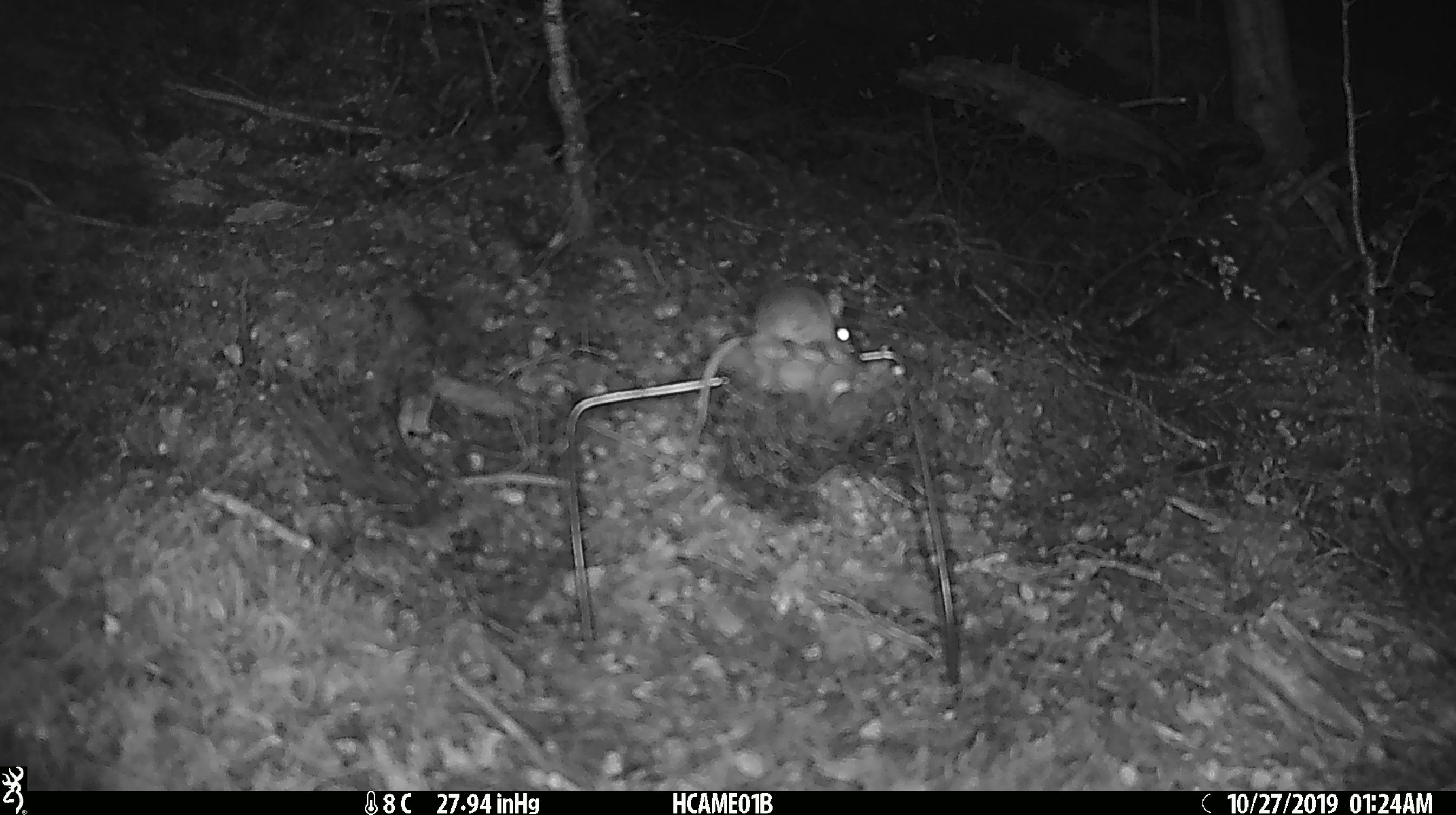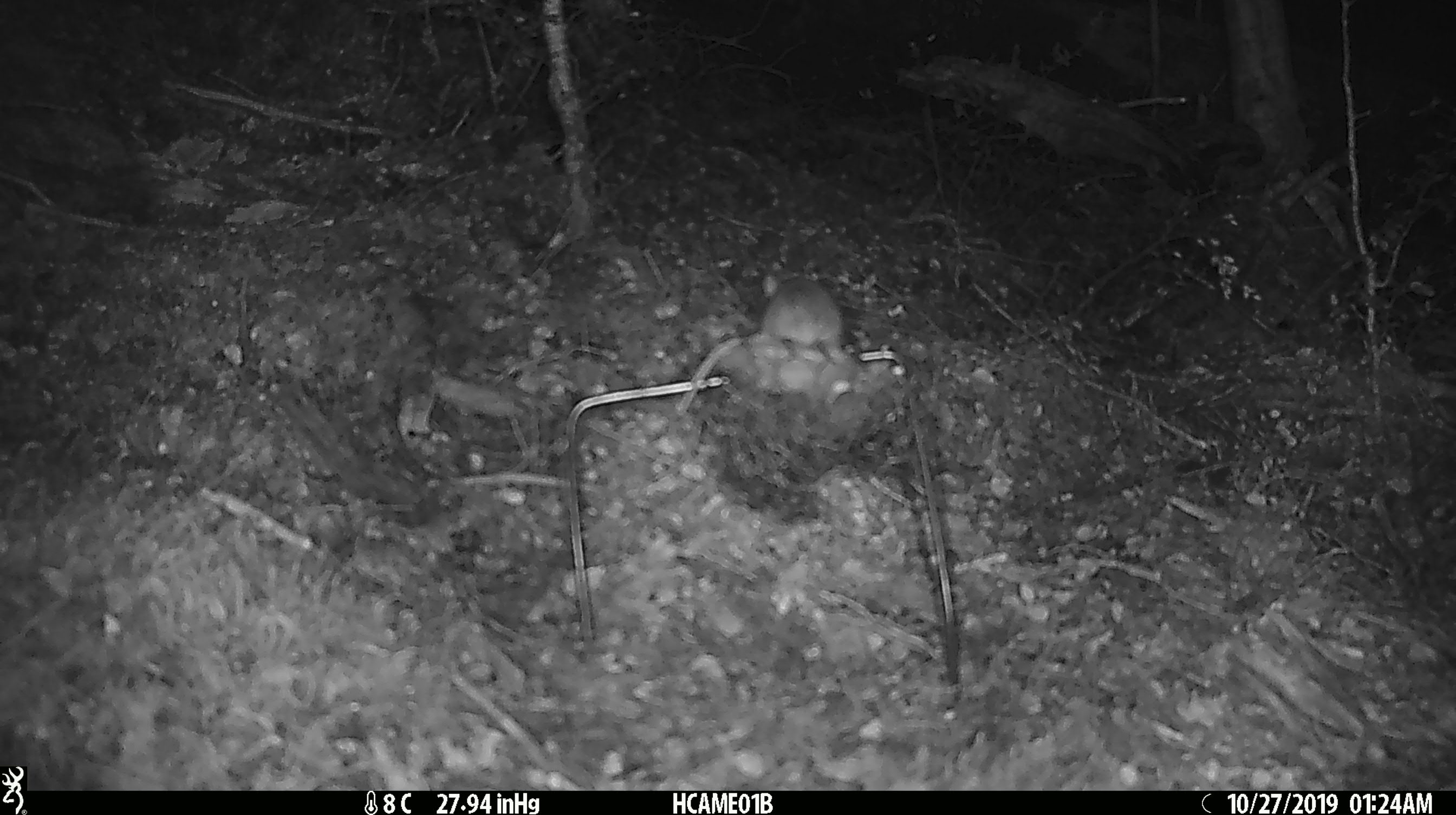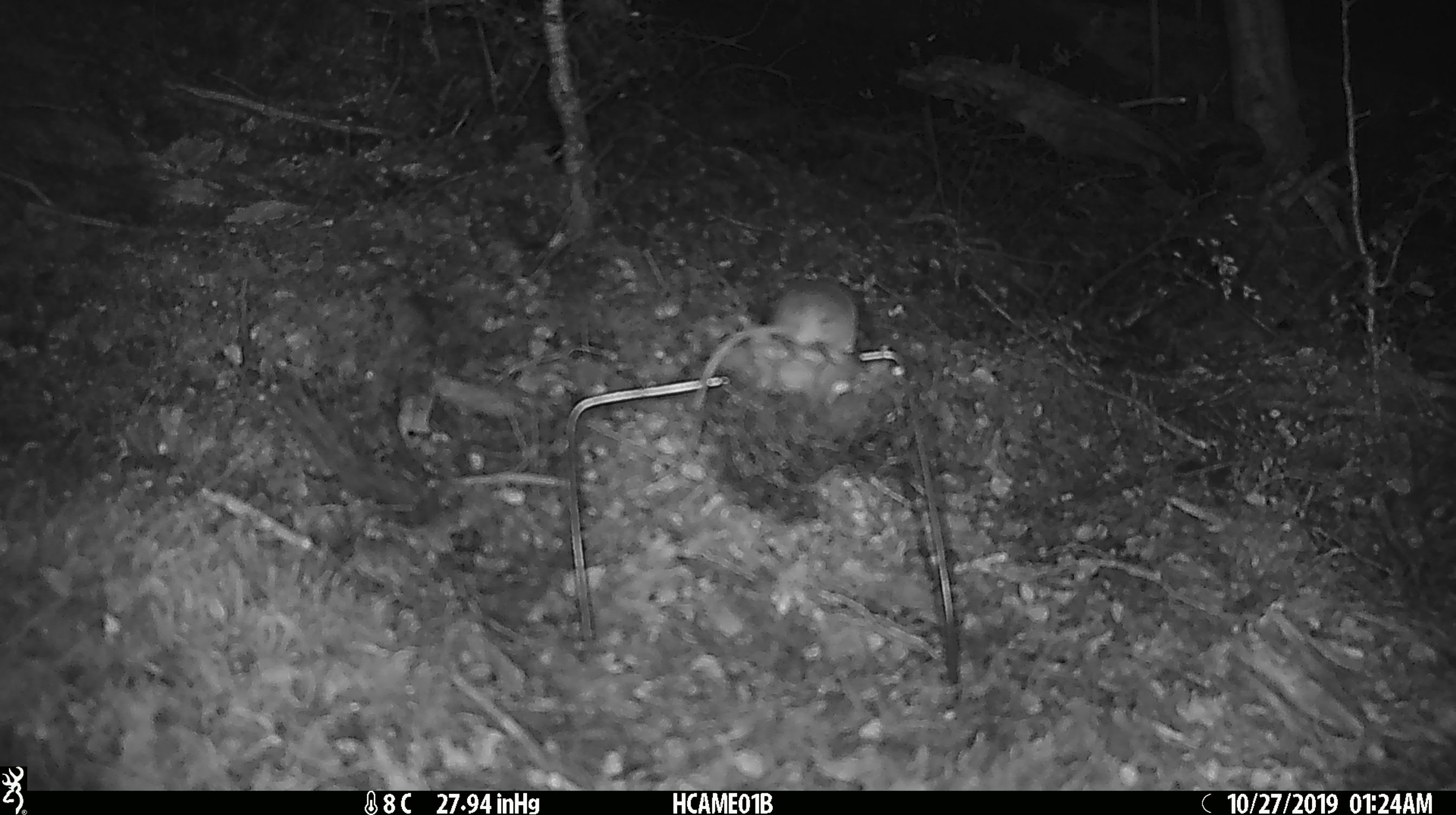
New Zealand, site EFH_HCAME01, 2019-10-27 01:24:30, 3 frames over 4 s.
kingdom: Animalia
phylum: Chordata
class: Mammalia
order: Rodentia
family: Muridae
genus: Mus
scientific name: Mus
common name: mouse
Mouse (Mus).